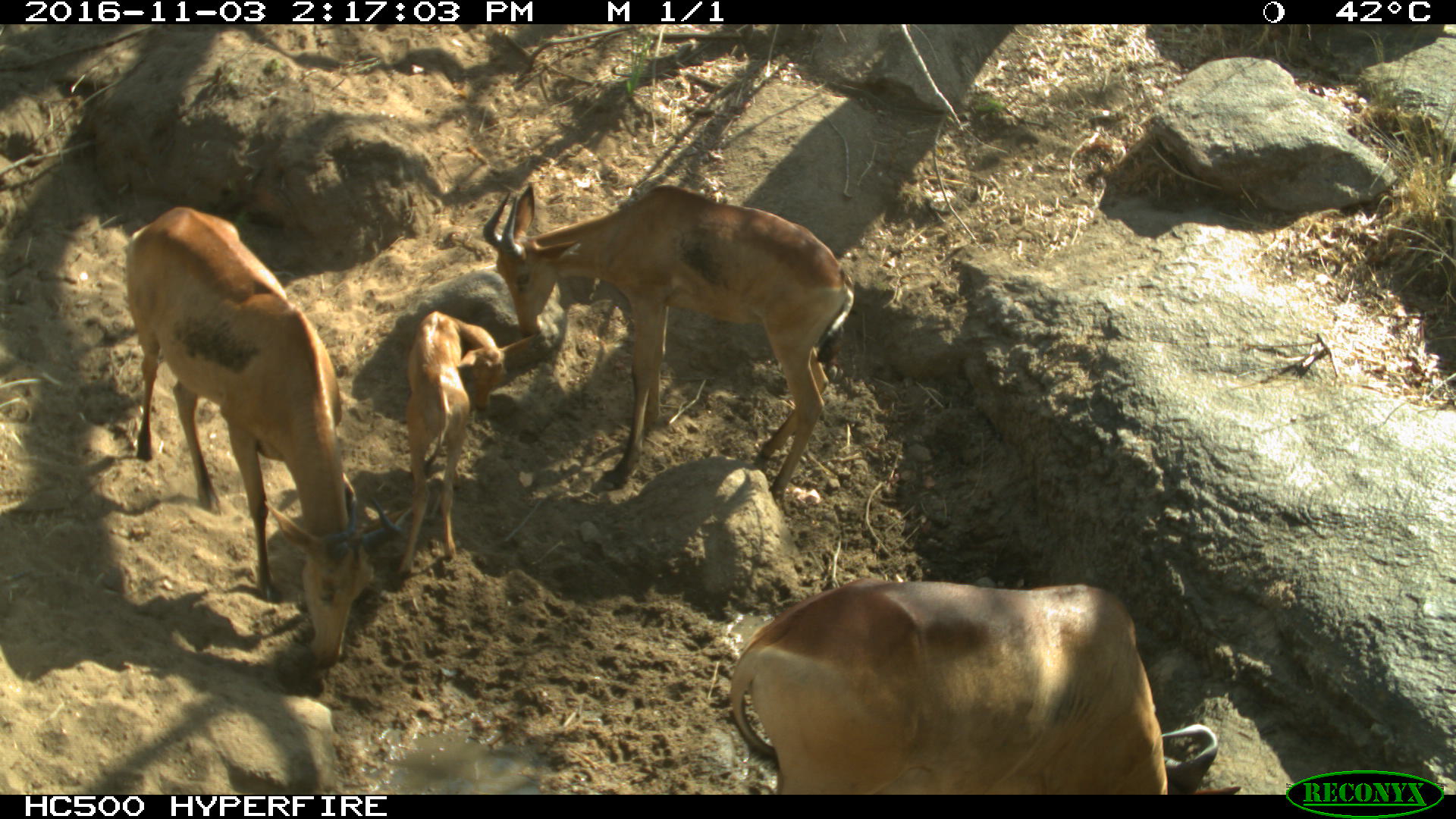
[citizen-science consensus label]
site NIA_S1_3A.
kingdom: Animalia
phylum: Chordata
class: Mammalia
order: Artiodactyla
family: Bovidae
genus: Alcelaphus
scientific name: Alcelaphus buselaphus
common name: hartebeest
Hartebeest (Alcelaphus buselaphus), count 4. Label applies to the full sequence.